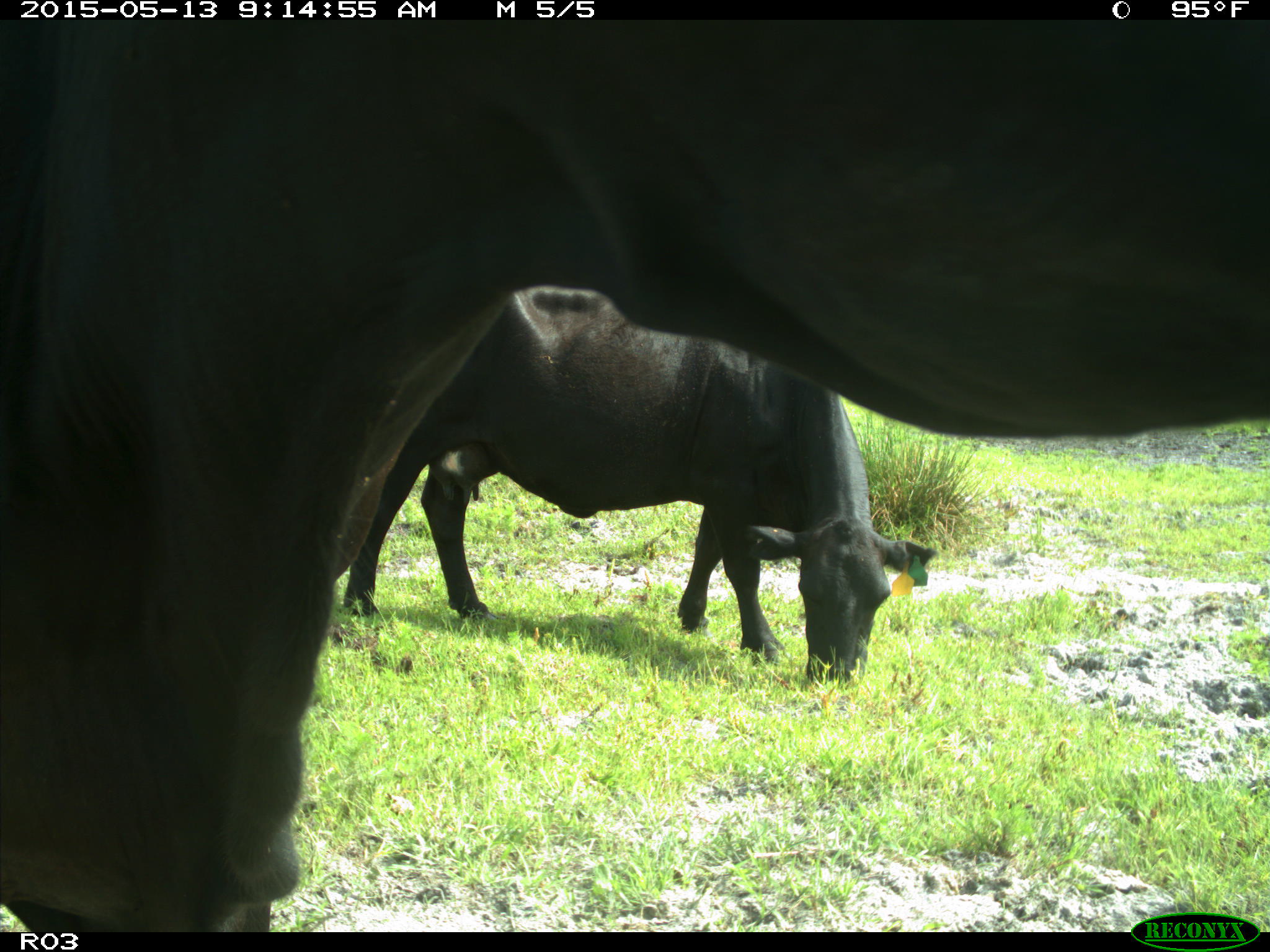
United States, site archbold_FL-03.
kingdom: Animalia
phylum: Chordata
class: Mammalia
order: Artiodactyla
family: Bovidae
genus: Bos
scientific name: Bos taurus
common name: domestic cow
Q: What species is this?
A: Bos taurus (domestic cow).